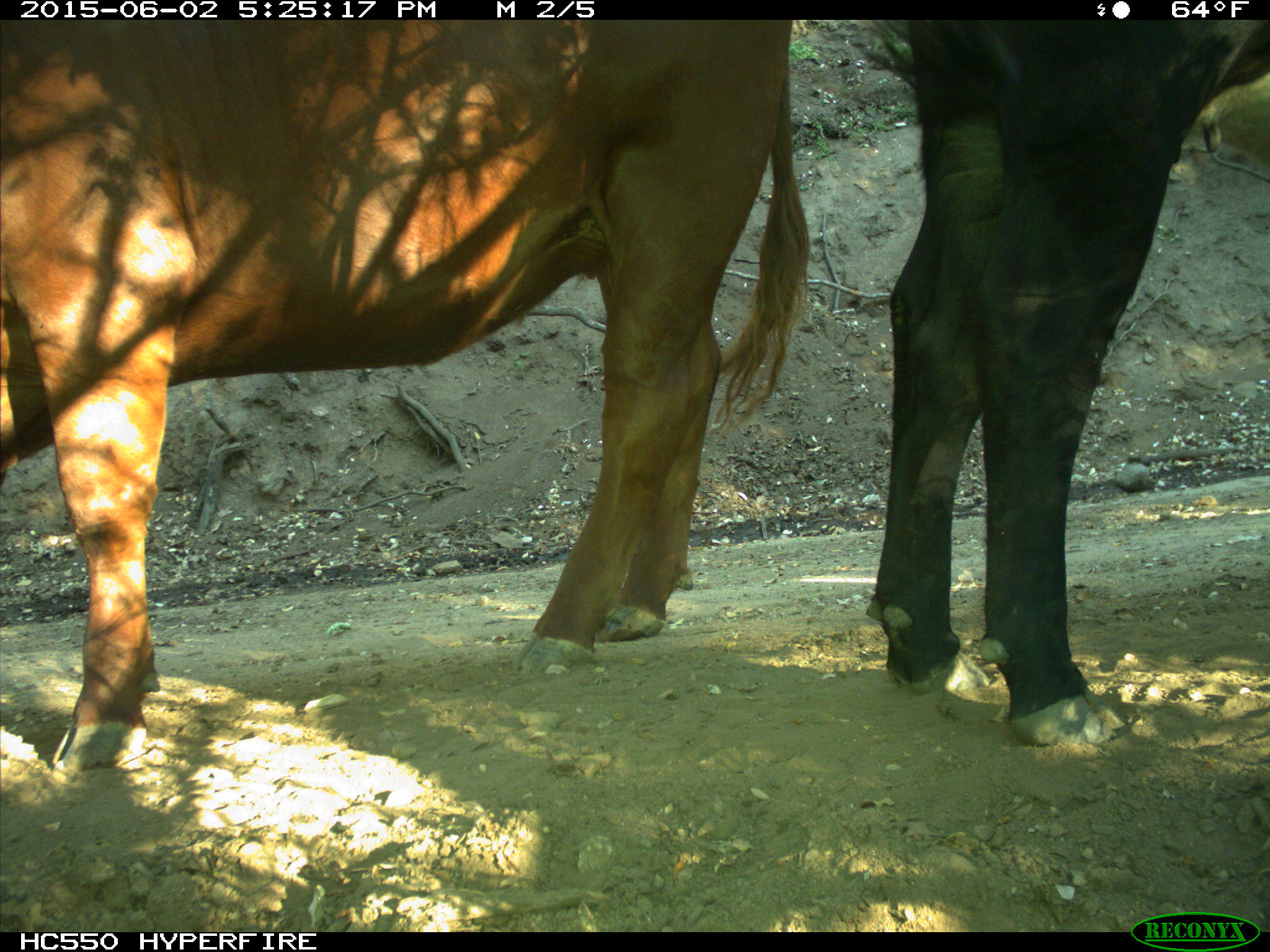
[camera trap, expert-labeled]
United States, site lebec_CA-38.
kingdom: Animalia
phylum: Chordata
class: Mammalia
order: Artiodactyla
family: Bovidae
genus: Bos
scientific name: Bos taurus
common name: domestic cow